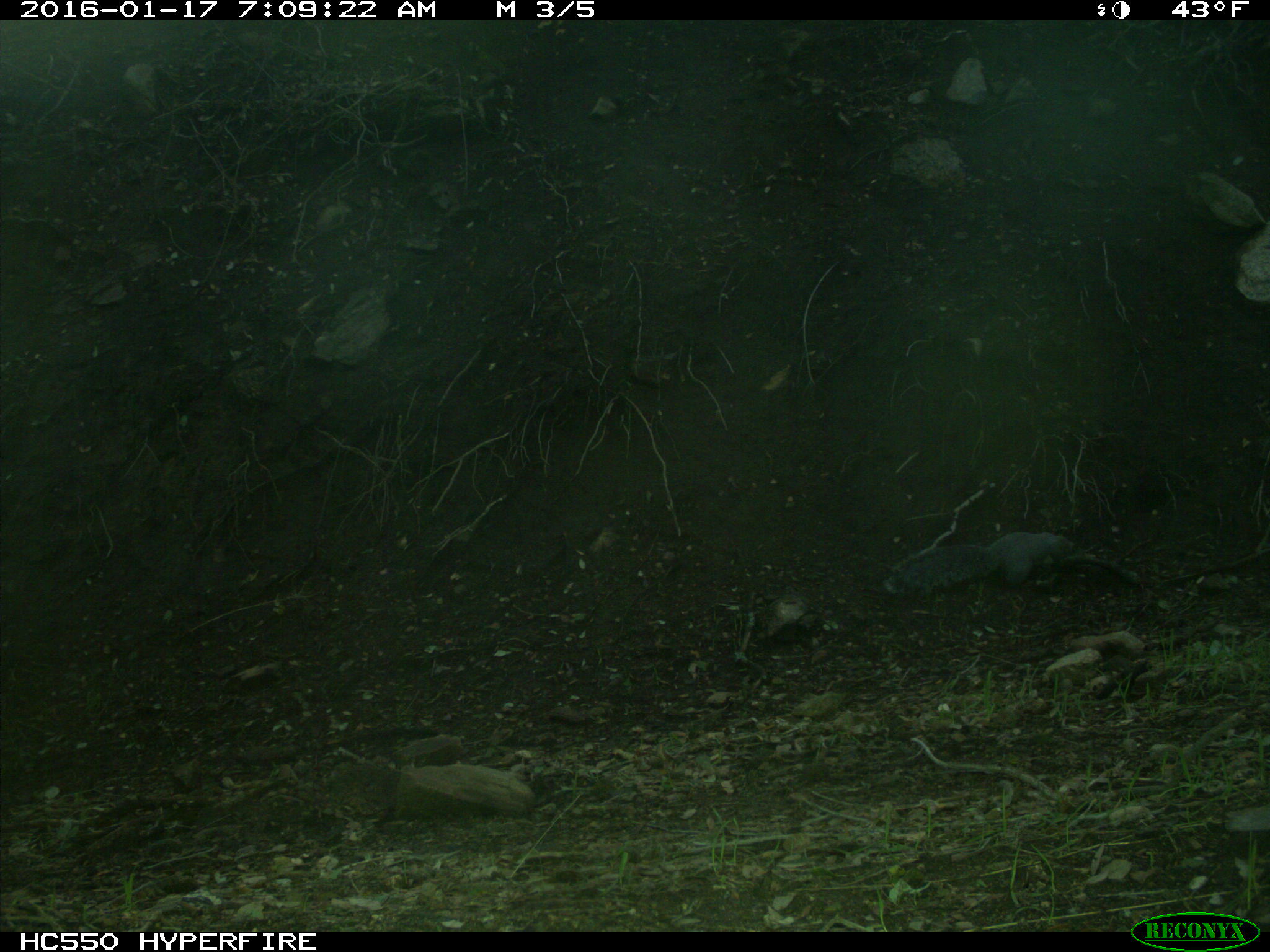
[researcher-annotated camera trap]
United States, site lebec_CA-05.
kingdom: Animalia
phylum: Chordata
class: Mammalia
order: Rodentia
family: Sciuridae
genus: Sciurus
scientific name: Sciurus carolinensis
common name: eastern gray squirrel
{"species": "Sciurus carolinensis (eastern gray squirrel)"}